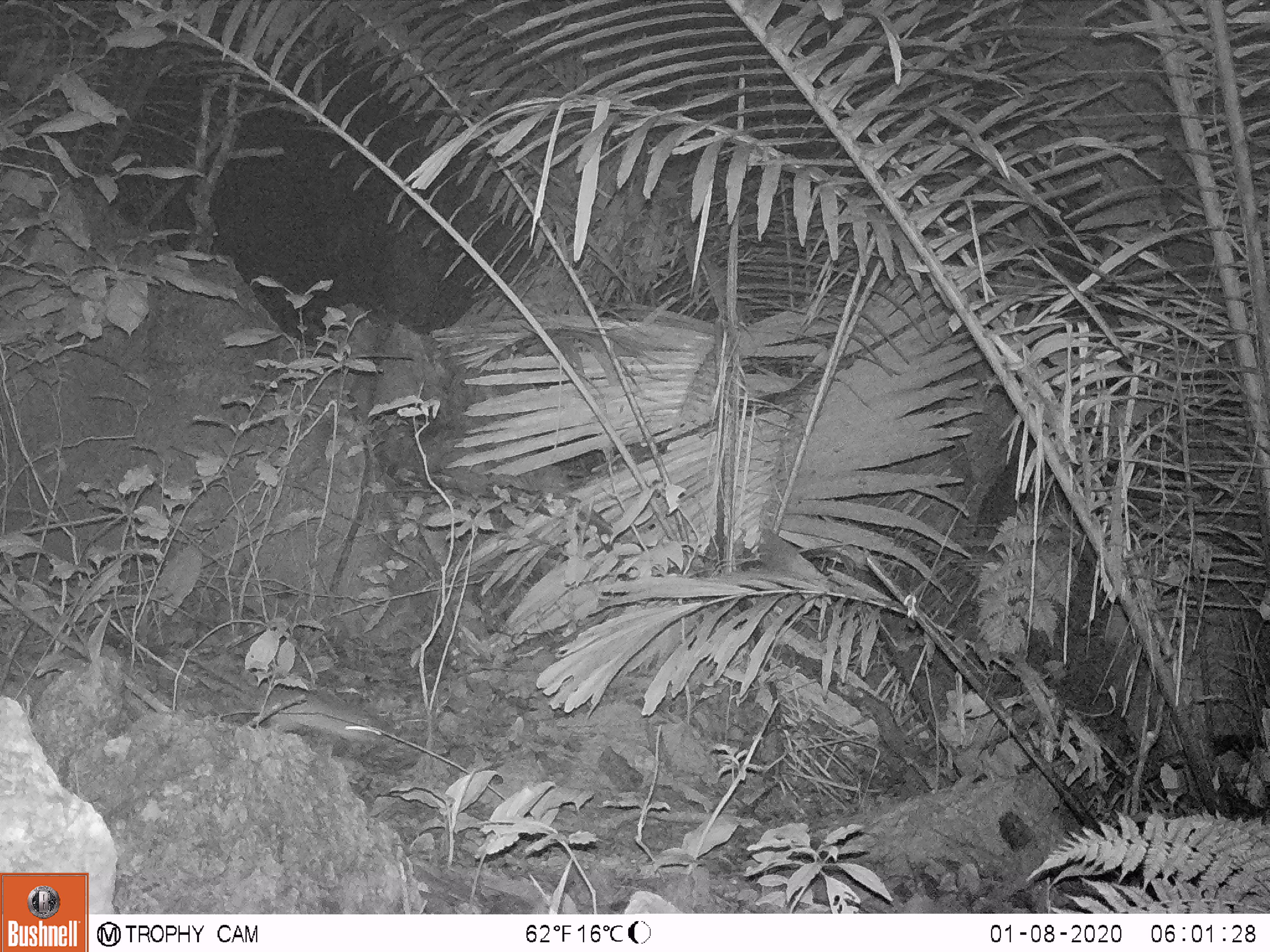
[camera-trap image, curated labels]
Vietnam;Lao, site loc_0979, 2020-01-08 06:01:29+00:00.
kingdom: Animalia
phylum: Chordata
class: Mammalia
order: Rodentia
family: Muridae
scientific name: Muridae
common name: old-world mice and rats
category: unidentified murid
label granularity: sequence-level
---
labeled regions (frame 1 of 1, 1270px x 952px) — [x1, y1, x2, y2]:
unidentified murid: [180, 653, 384, 744]